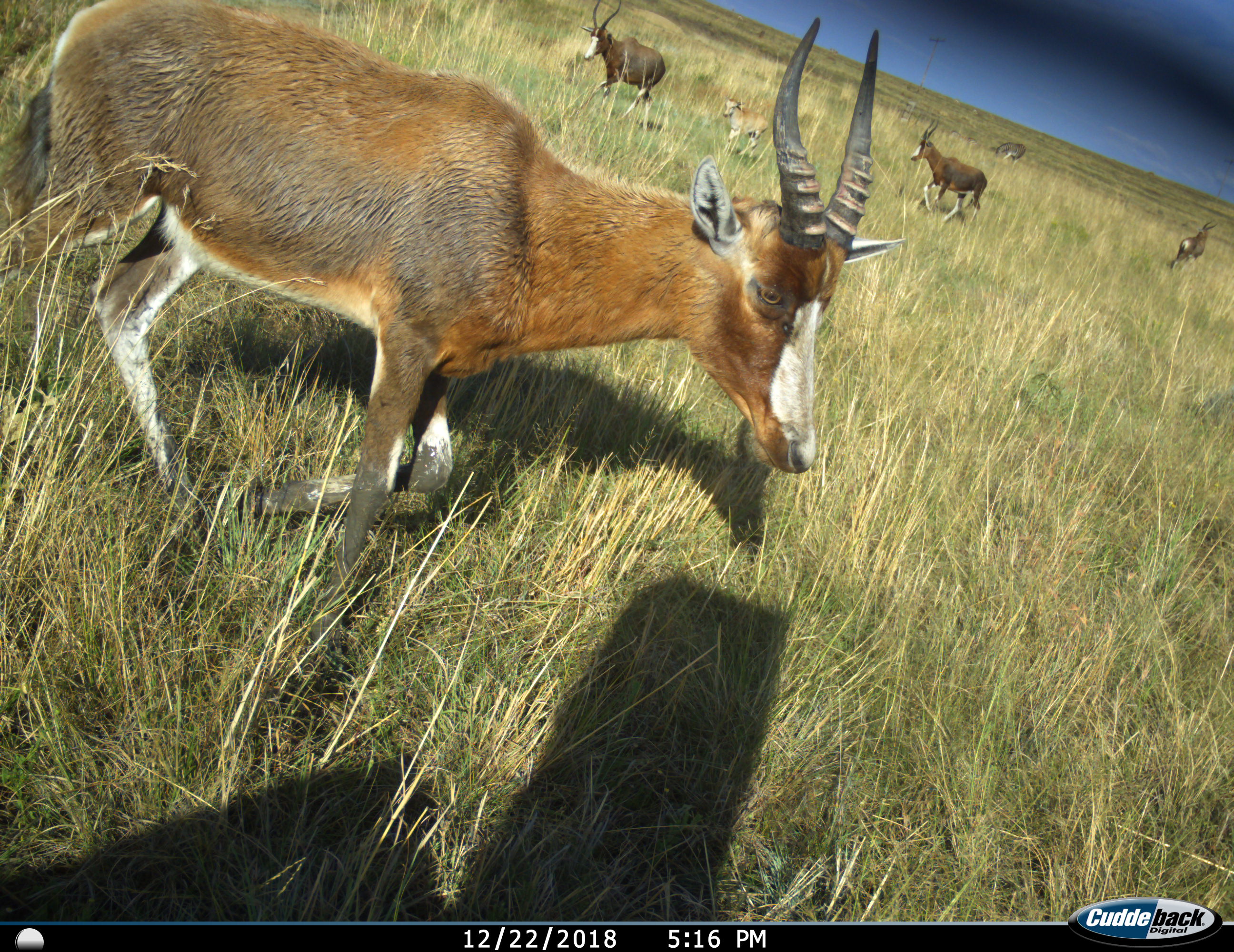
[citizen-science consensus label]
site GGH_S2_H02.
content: unidentified animal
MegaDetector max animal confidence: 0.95